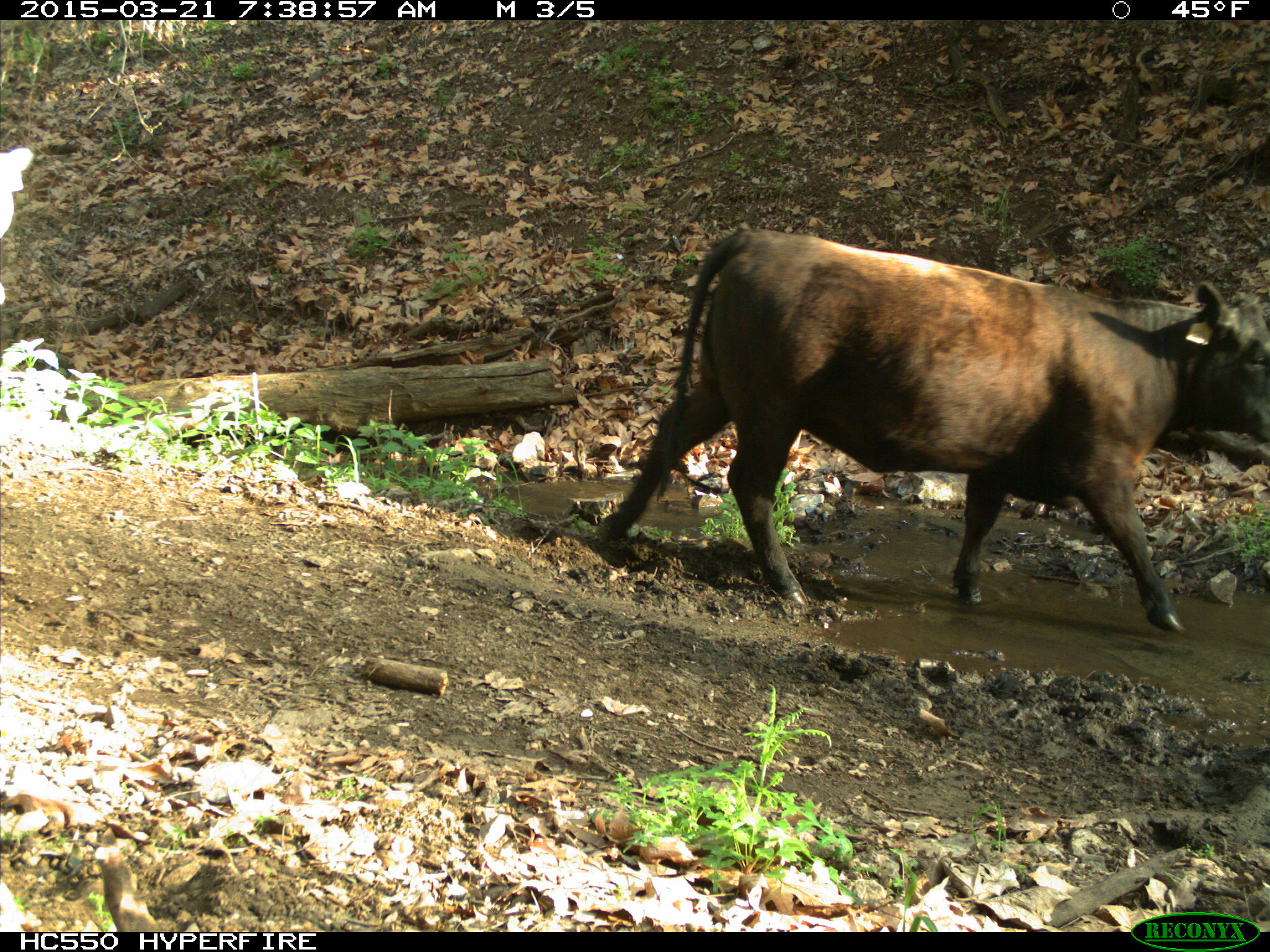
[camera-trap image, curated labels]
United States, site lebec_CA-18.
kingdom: Animalia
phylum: Chordata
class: Mammalia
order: Artiodactyla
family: Bovidae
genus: Bos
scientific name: Bos taurus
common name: domestic cow